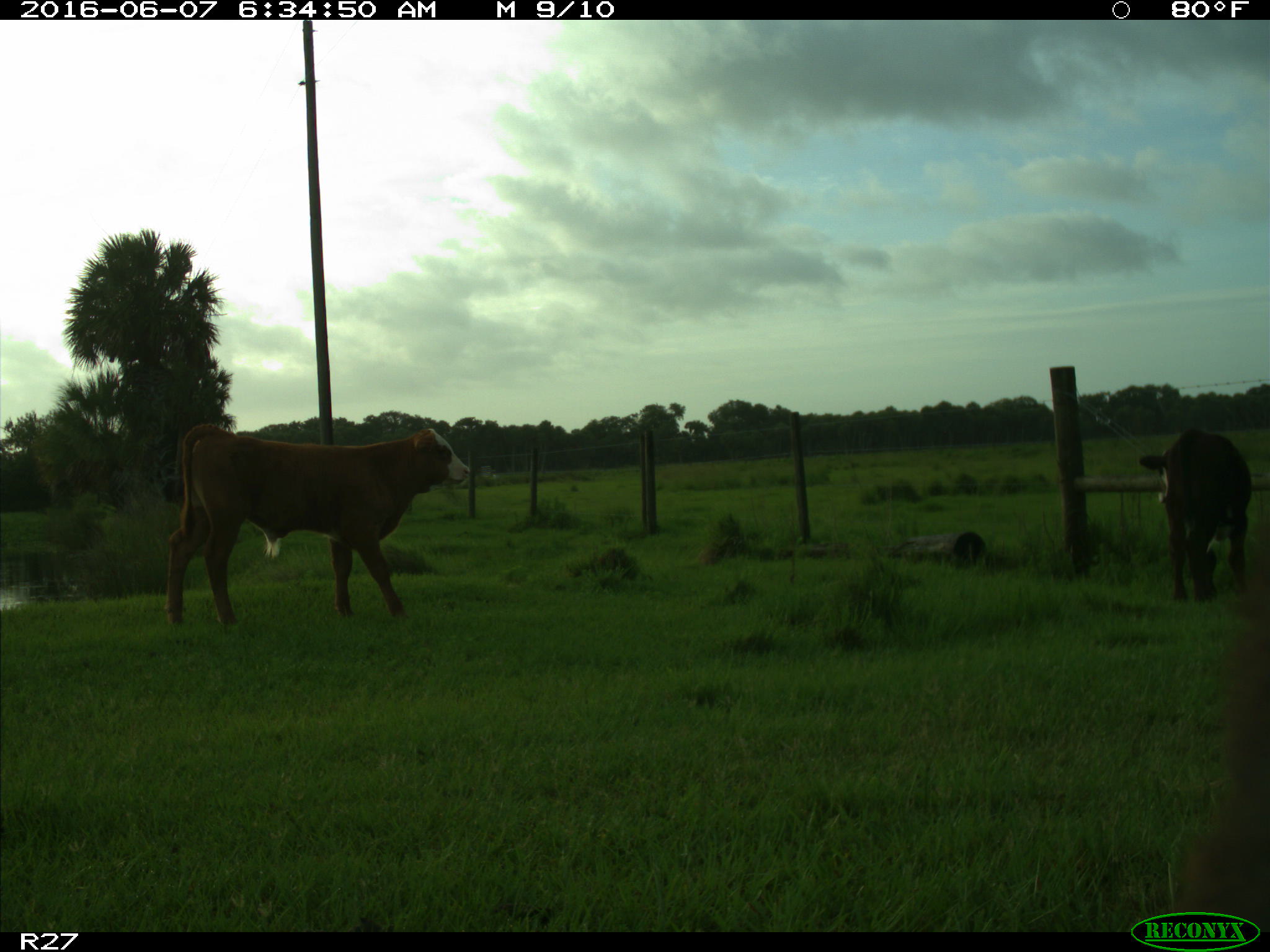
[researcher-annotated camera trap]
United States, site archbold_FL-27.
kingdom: Animalia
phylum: Chordata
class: Mammalia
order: Artiodactyla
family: Bovidae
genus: Bos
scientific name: Bos taurus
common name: domestic cow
Bos taurus (domestic cow).